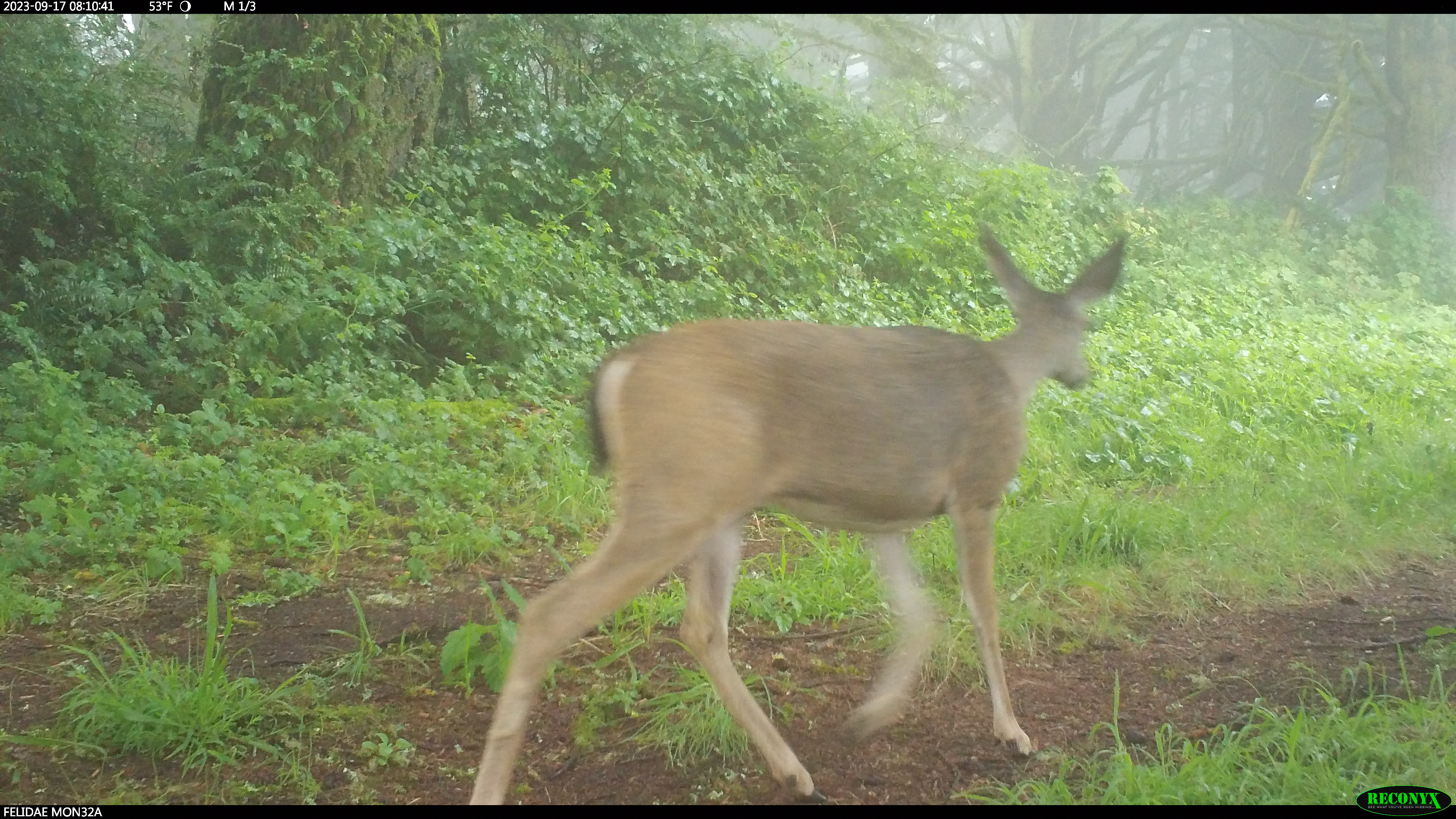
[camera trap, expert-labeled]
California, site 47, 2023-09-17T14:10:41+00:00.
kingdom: Animalia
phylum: Chordata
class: Mammalia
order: Artiodactyla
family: Cervidae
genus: Odocoileus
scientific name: Odocoileus hemionus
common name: mule deer